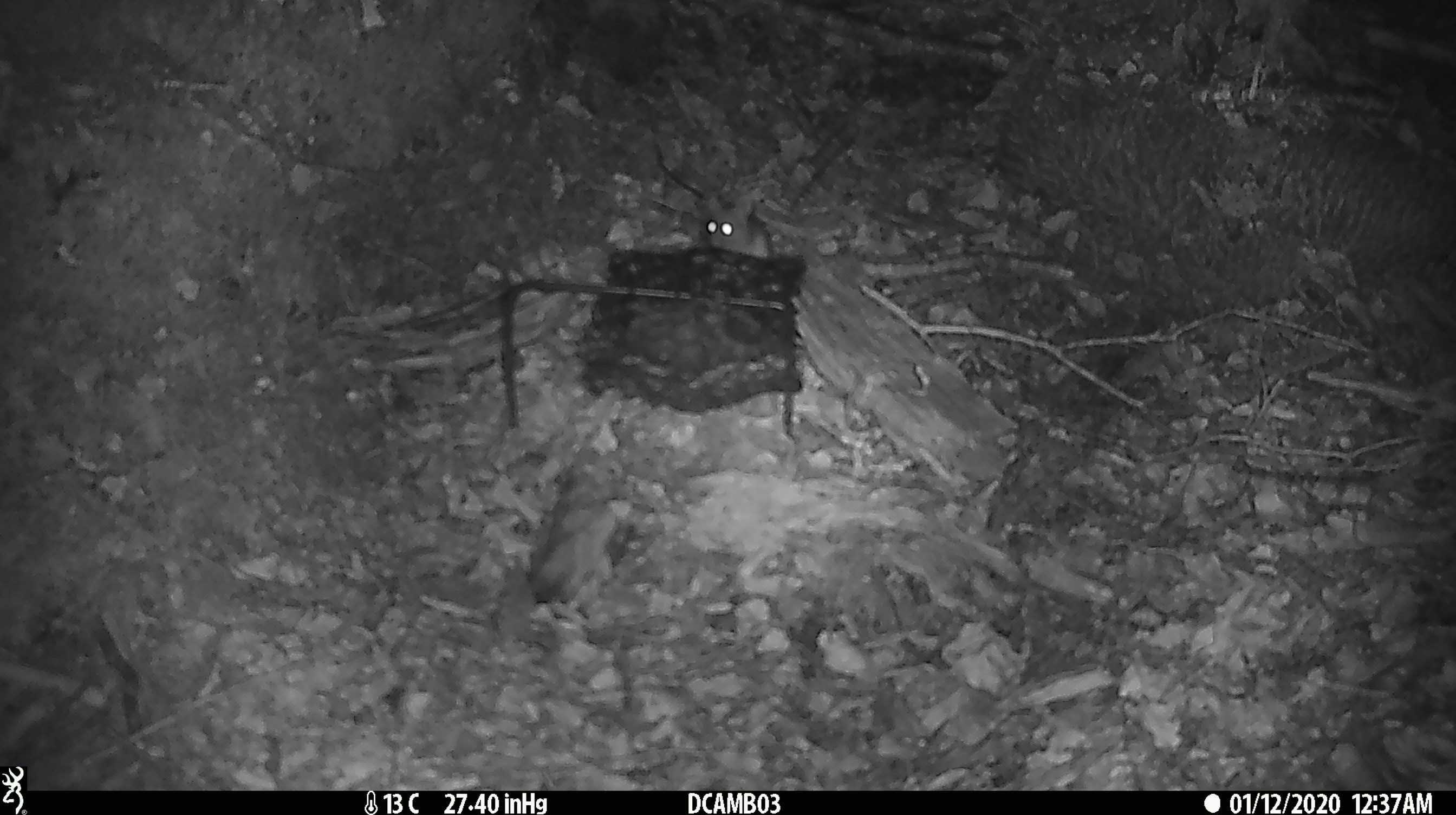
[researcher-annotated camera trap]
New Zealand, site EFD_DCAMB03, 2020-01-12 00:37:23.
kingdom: Animalia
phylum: Chordata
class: Mammalia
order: Rodentia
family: Muridae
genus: Mus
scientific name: Mus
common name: mouse